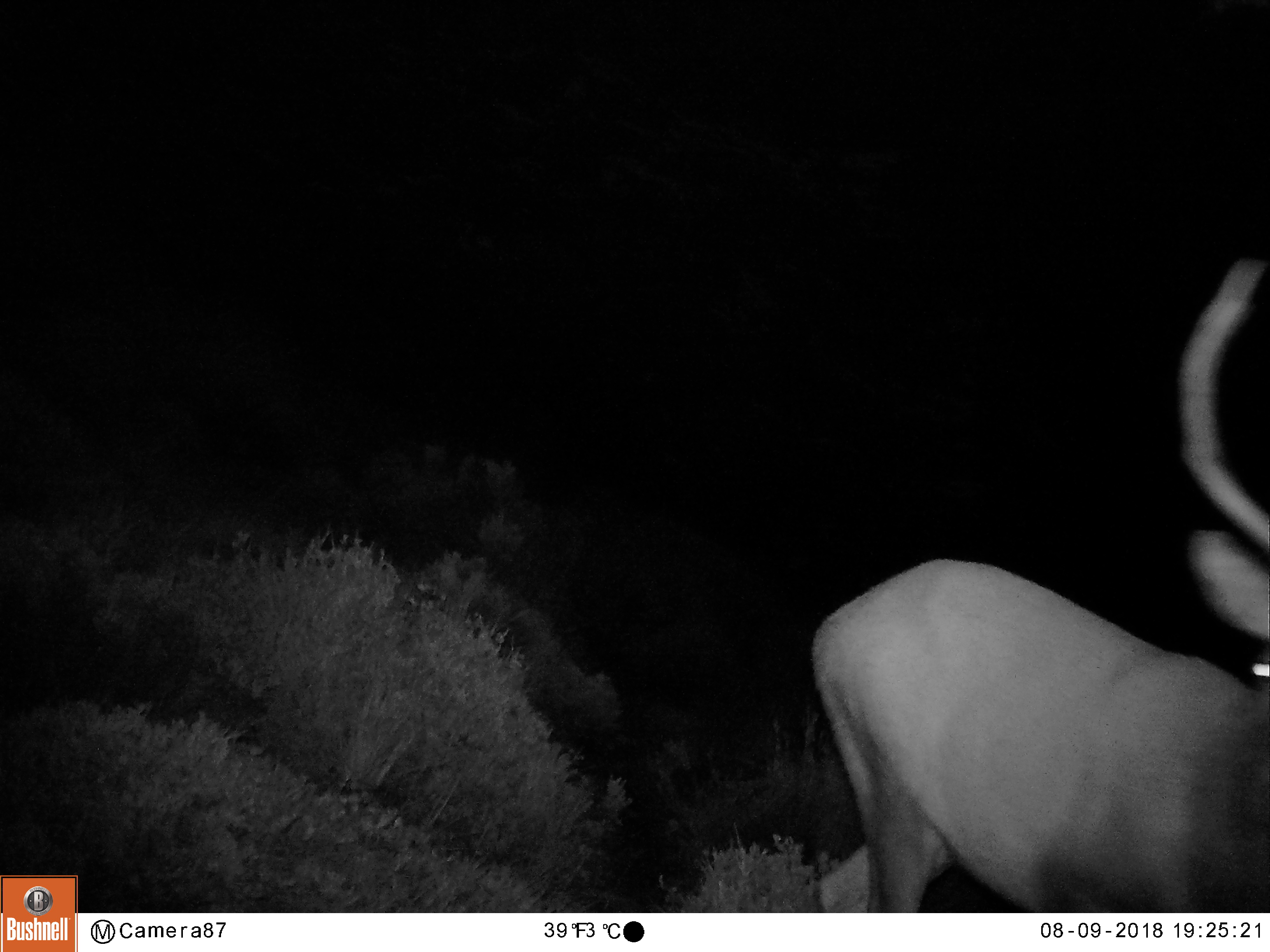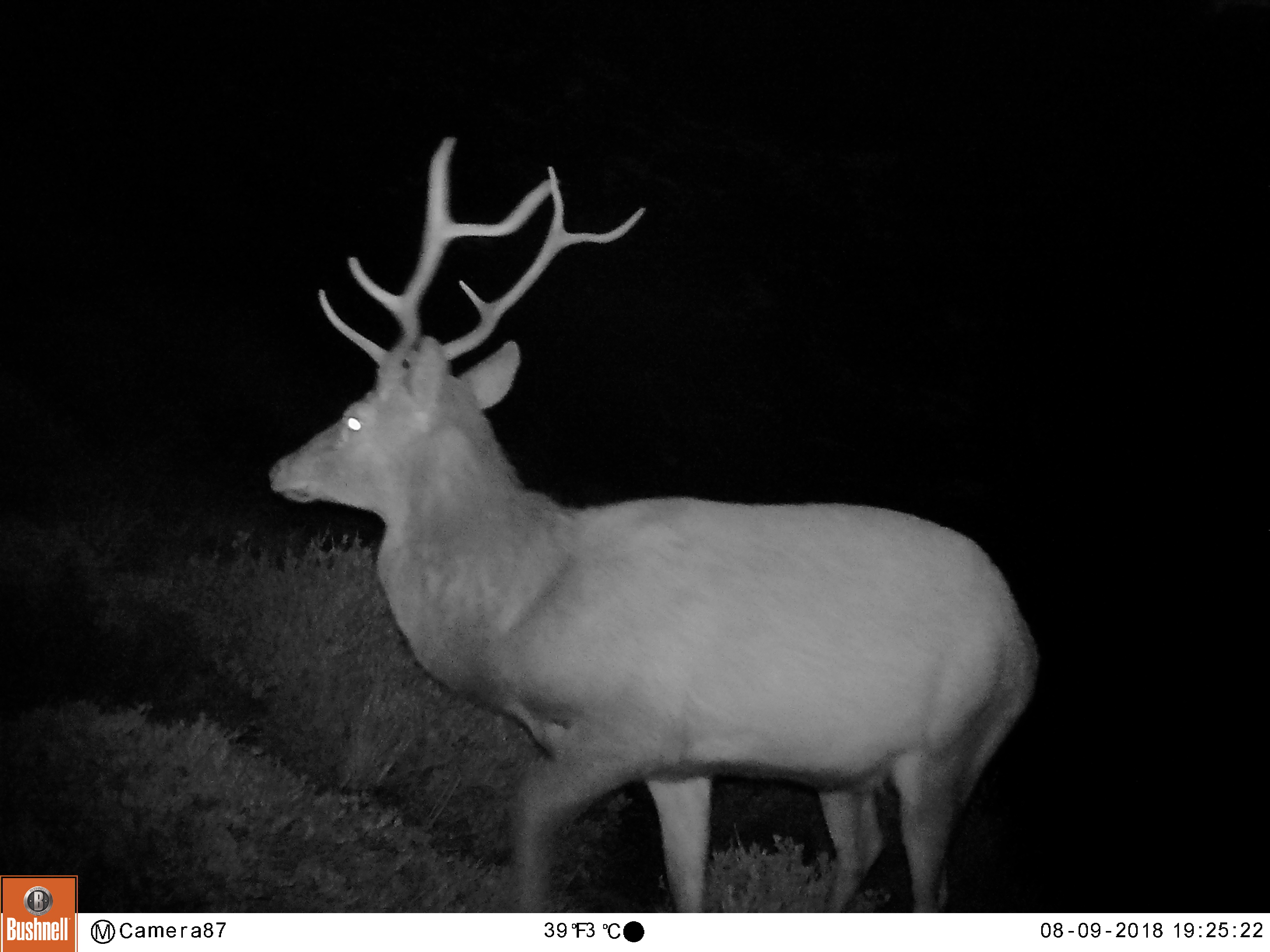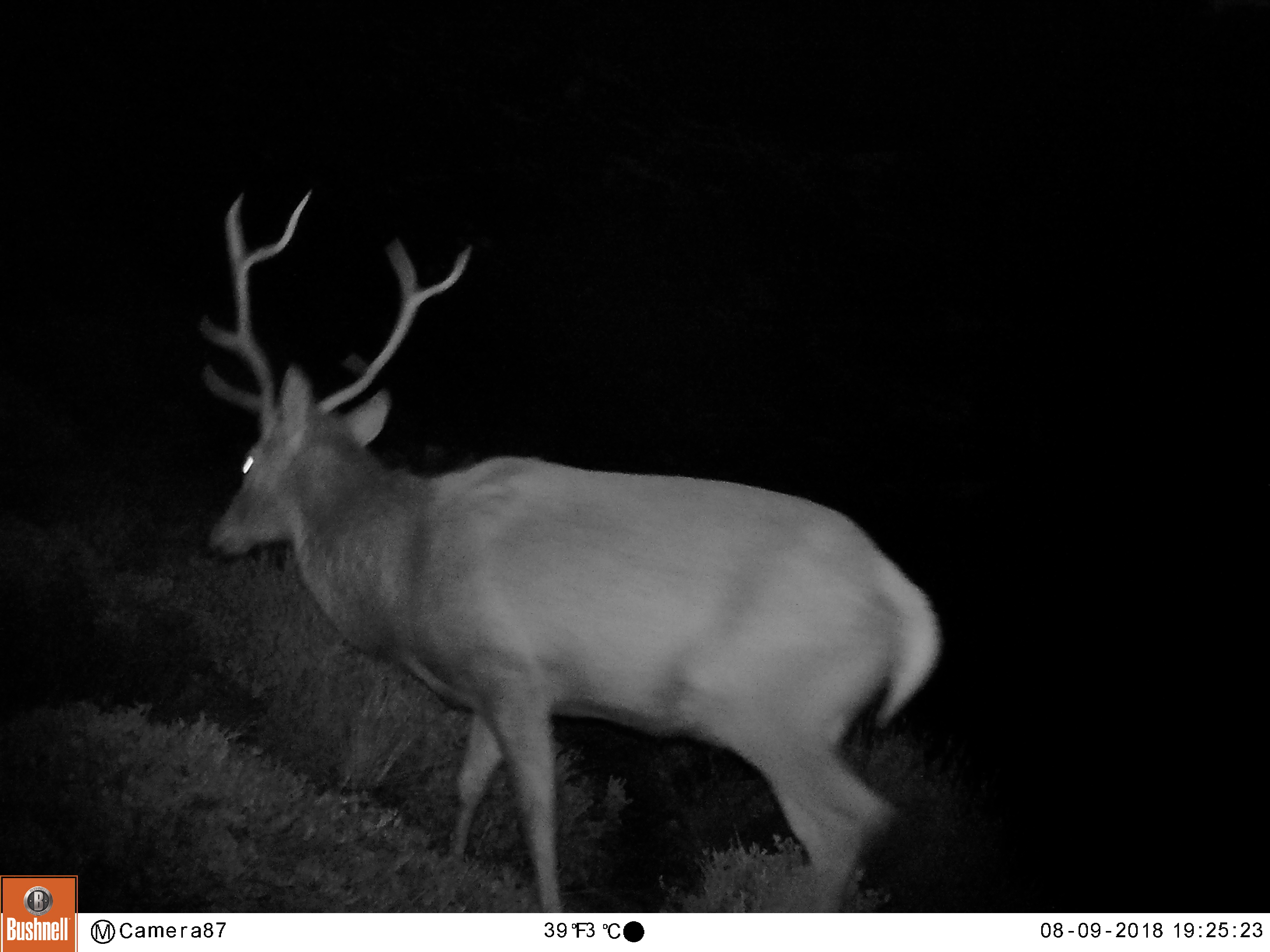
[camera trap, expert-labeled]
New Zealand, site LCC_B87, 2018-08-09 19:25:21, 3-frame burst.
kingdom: Animalia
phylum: Chordata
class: Mammalia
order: Artiodactyla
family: Cervidae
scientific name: Cervidae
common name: deer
Deer (Cervidae).